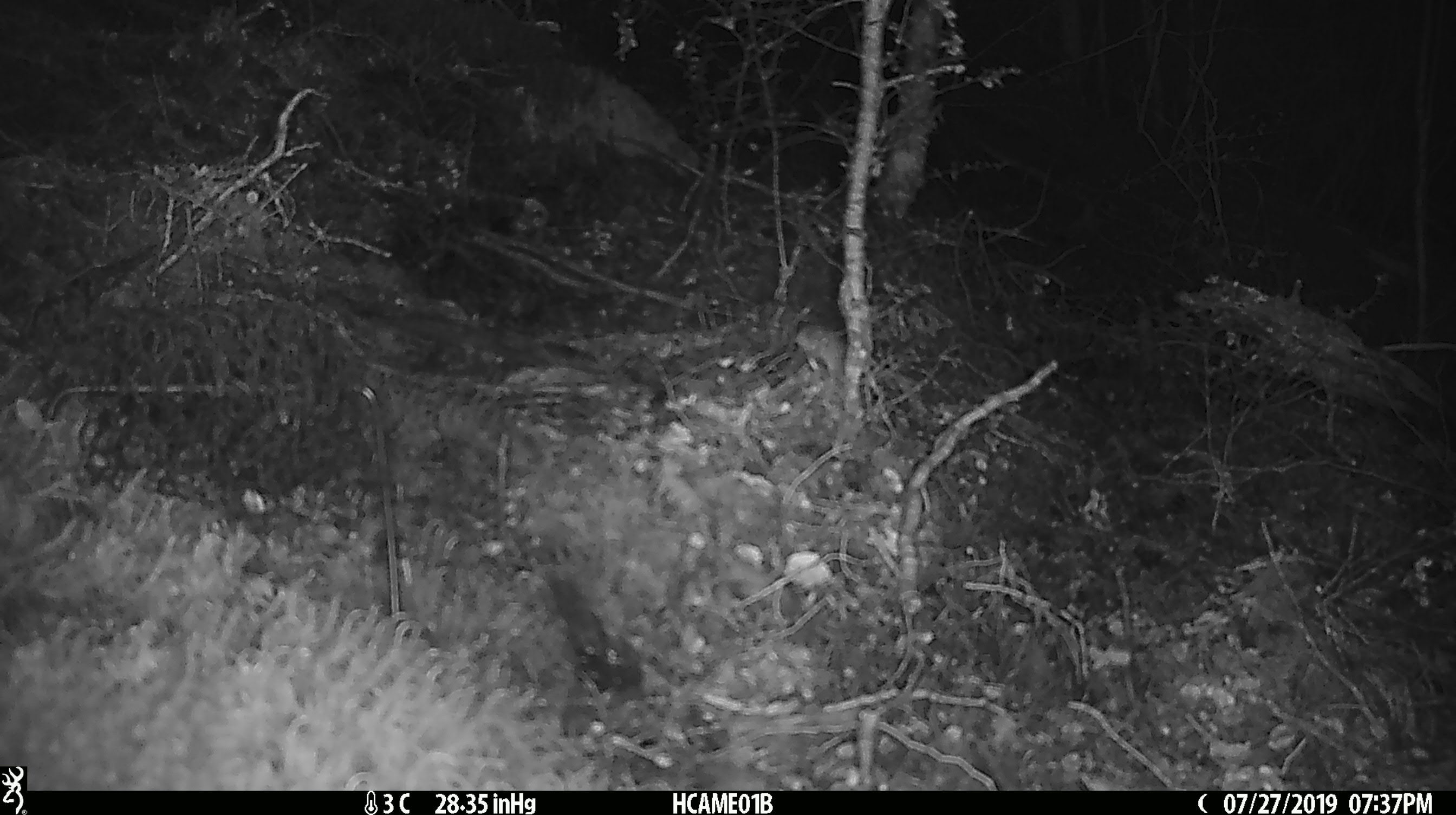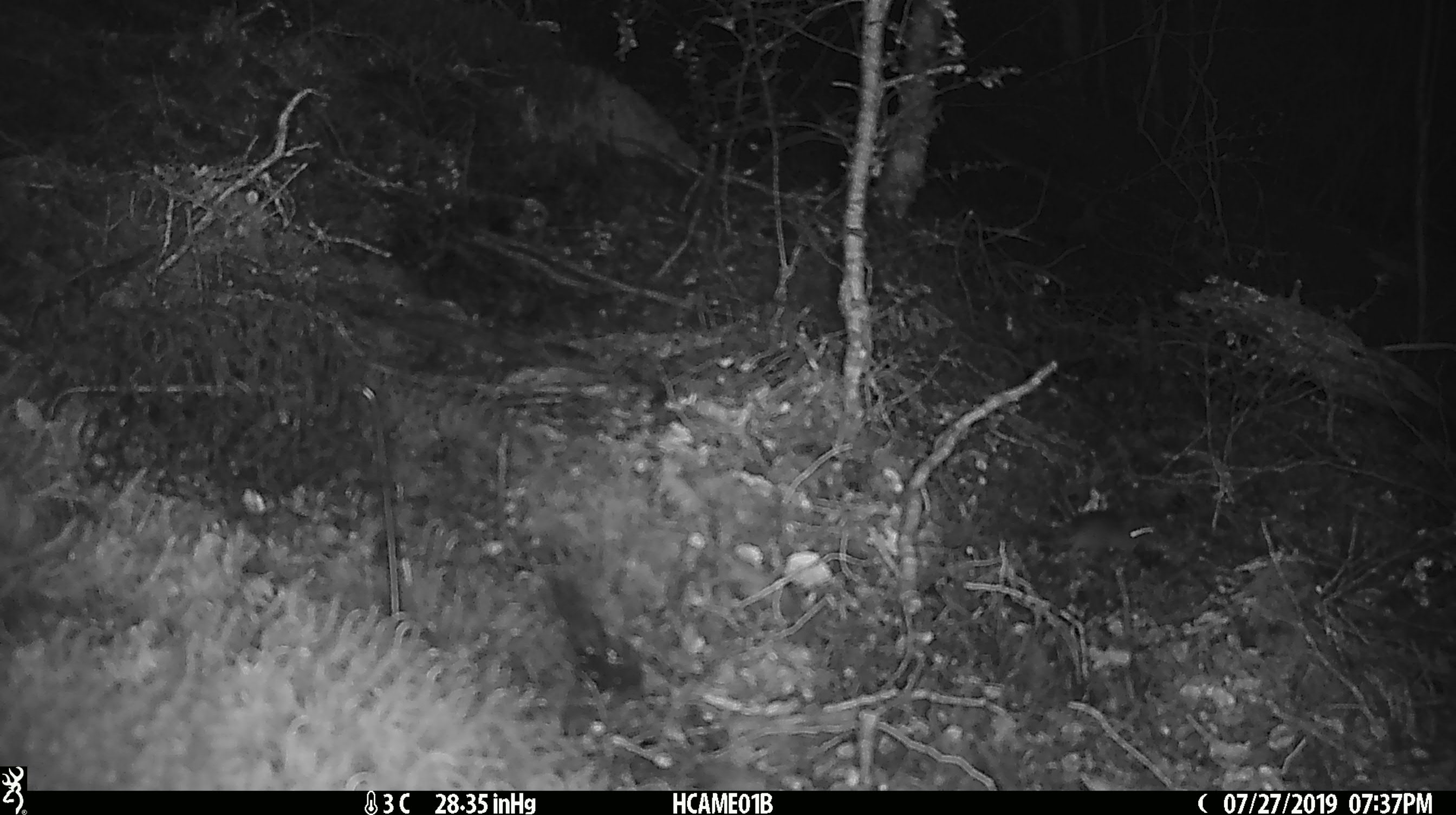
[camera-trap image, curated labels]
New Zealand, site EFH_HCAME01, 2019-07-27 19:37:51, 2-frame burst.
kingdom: Animalia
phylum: Chordata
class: Mammalia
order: Rodentia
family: Muridae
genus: Mus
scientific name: Mus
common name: mouse